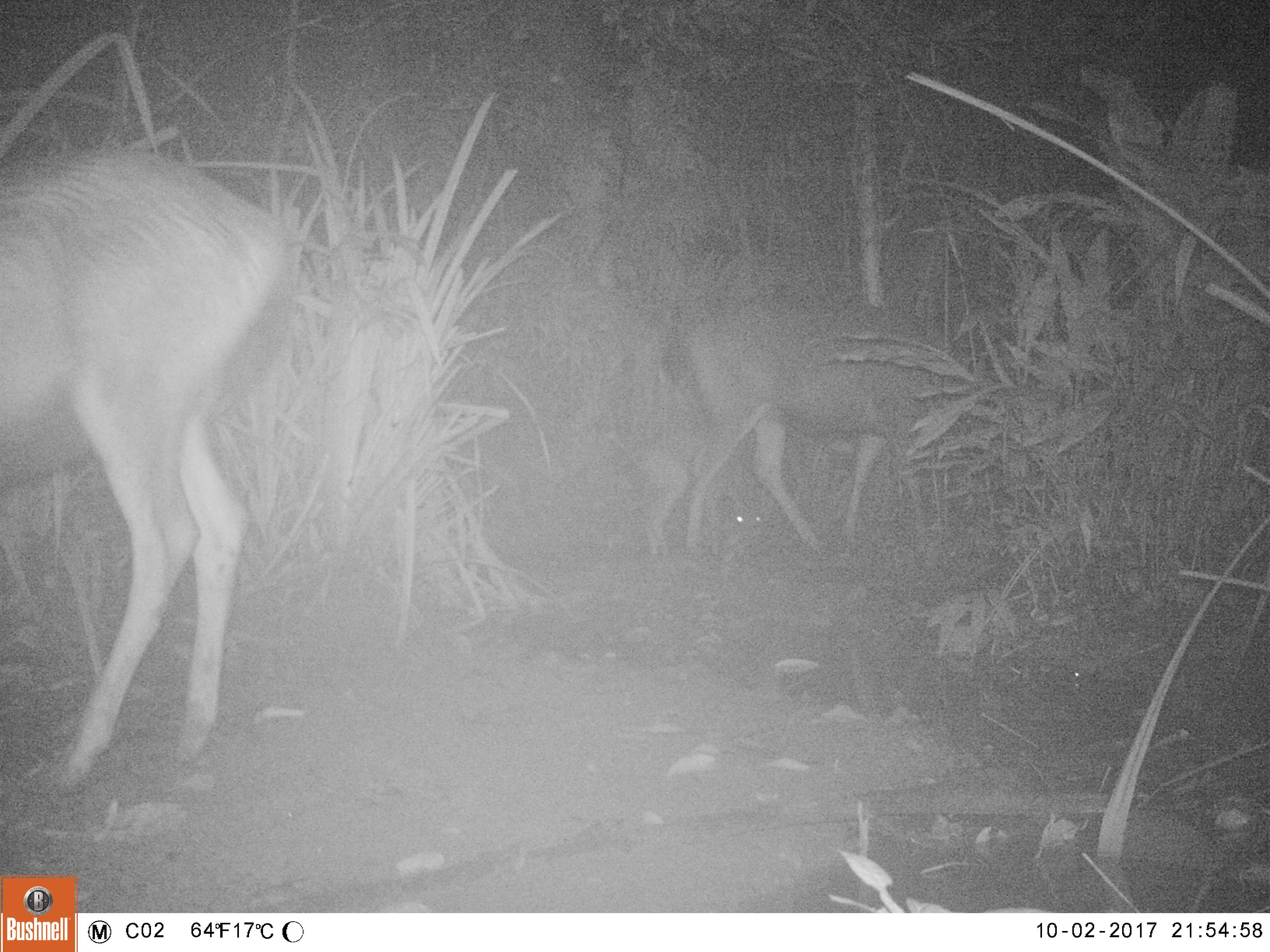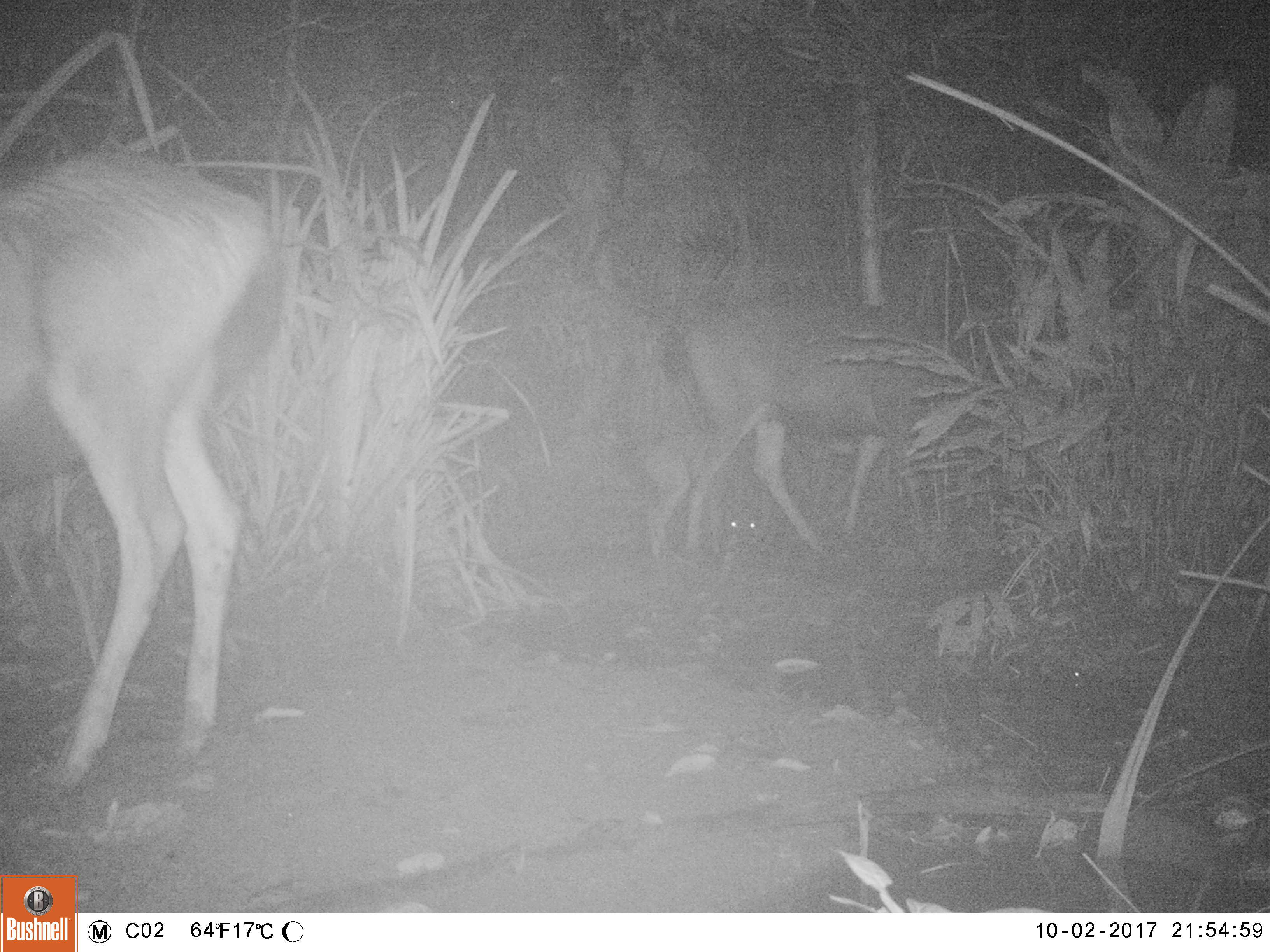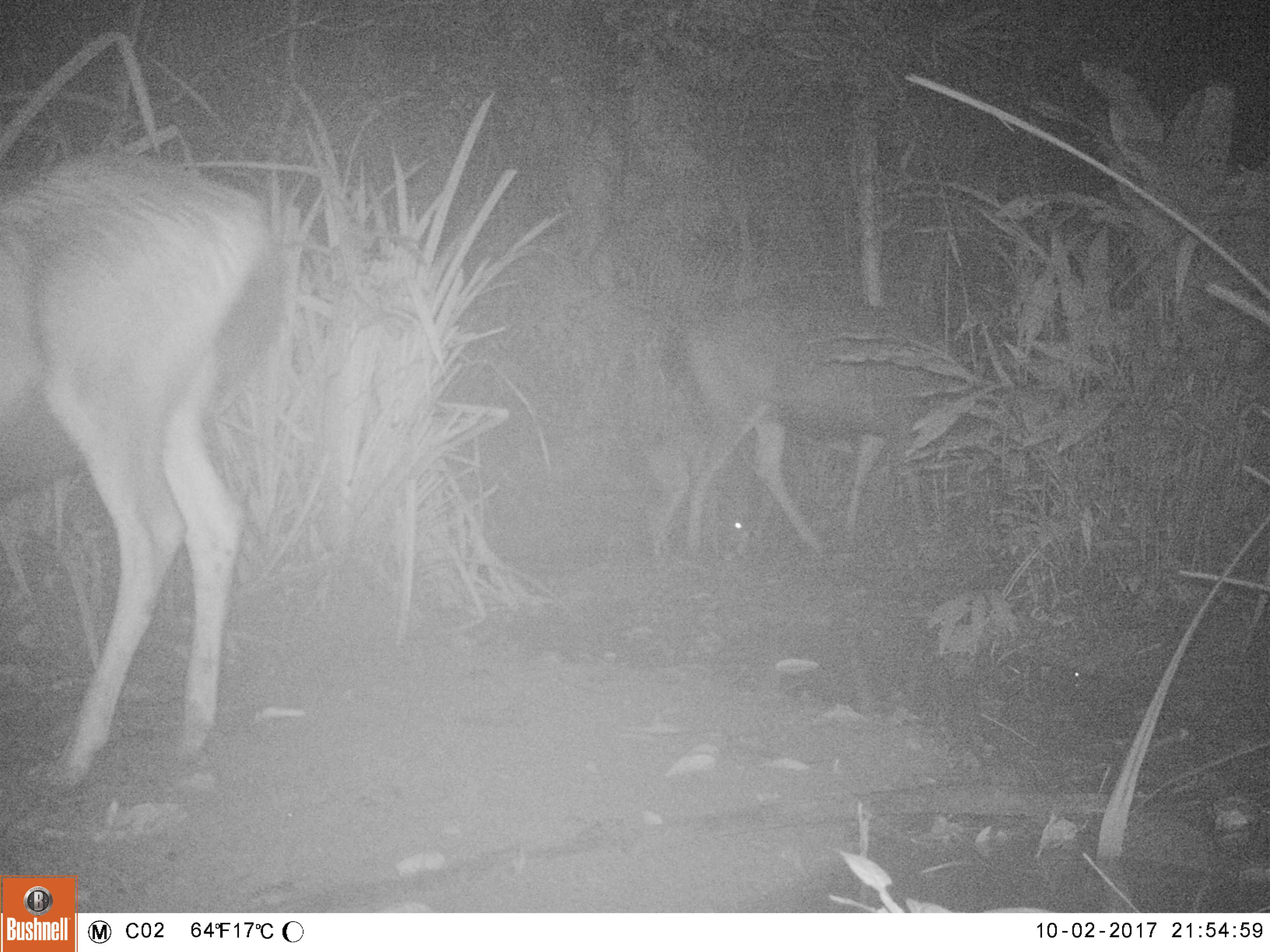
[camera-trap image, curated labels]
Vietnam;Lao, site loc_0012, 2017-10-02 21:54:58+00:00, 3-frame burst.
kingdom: Animalia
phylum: Chordata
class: Mammalia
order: Artiodactyla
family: Cervidae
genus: Rusa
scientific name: Rusa unicolor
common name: sambar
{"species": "sambar (Rusa unicolor)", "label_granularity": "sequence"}